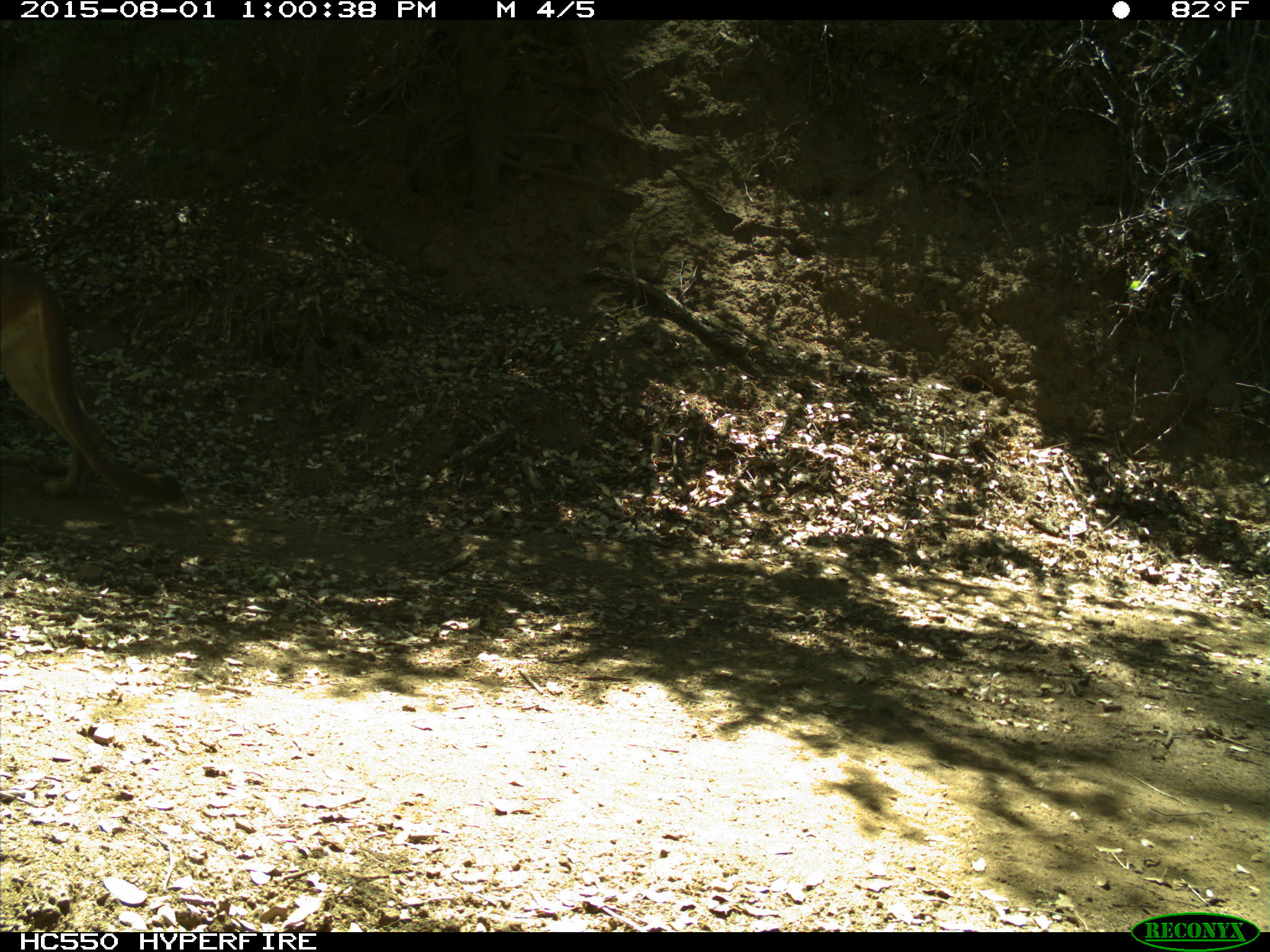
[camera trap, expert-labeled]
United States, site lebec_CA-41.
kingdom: Animalia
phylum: Chordata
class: Mammalia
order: Carnivora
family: Felidae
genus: Puma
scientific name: Puma concolor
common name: mountain lion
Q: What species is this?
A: Puma concolor (mountain lion).